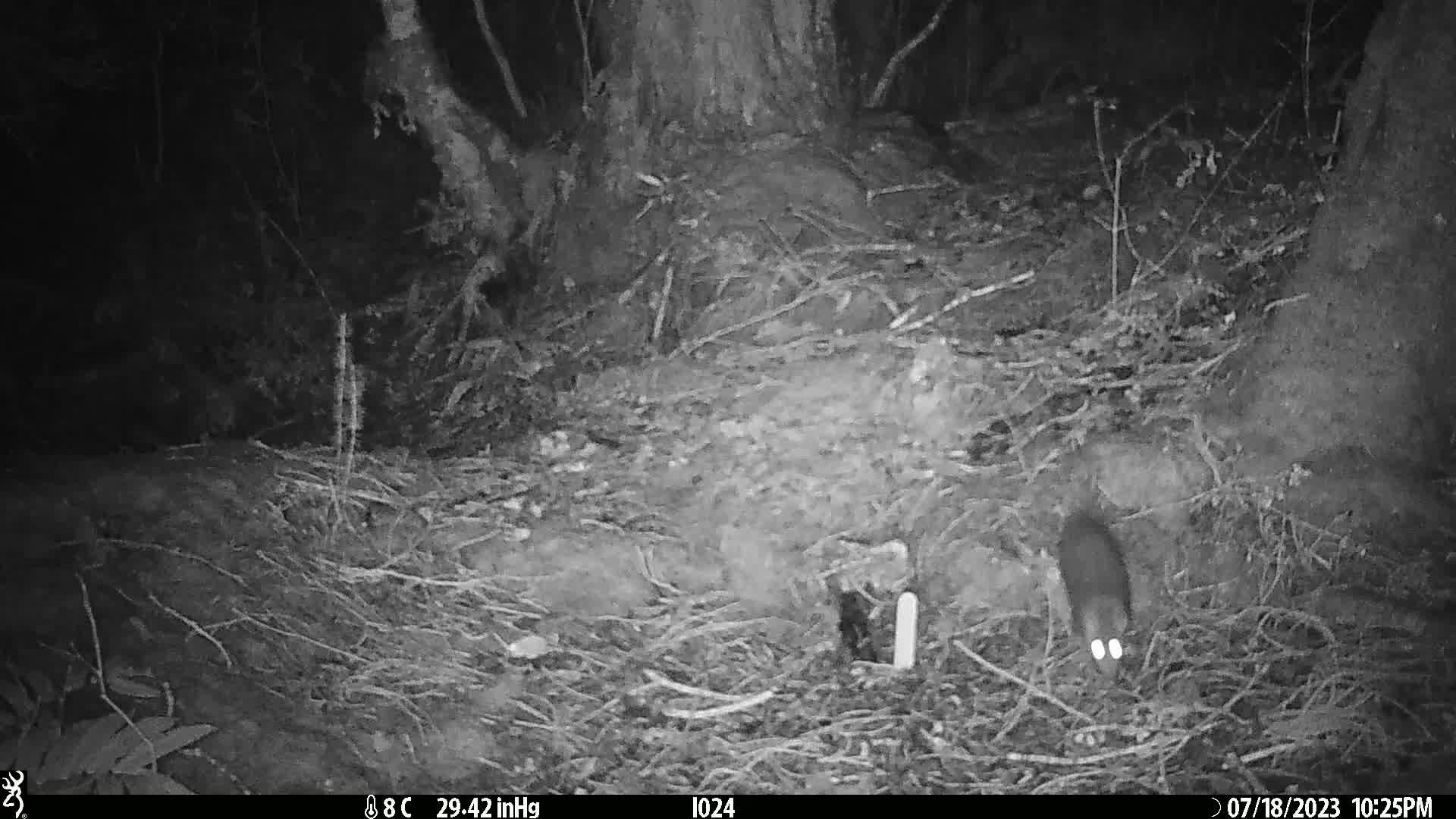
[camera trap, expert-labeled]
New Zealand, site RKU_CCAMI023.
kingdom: Animalia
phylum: Chordata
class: Mammalia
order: Rodentia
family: Muridae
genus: Rattus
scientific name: Rattus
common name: rat